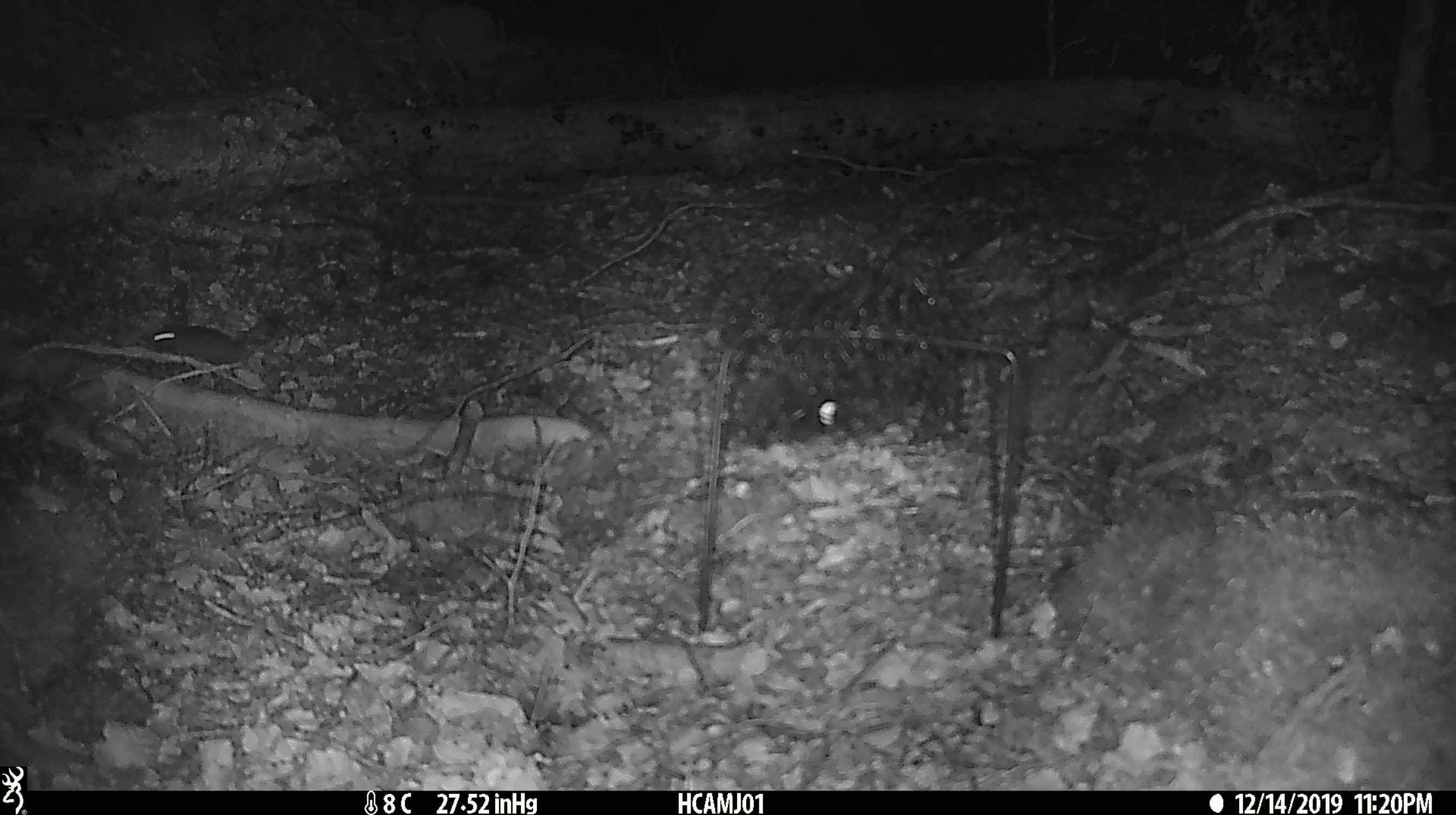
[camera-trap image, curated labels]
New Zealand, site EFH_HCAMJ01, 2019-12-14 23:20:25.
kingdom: Animalia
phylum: Chordata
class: Mammalia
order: Rodentia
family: Muridae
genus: Mus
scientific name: Mus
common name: mouse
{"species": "mouse (Mus)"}